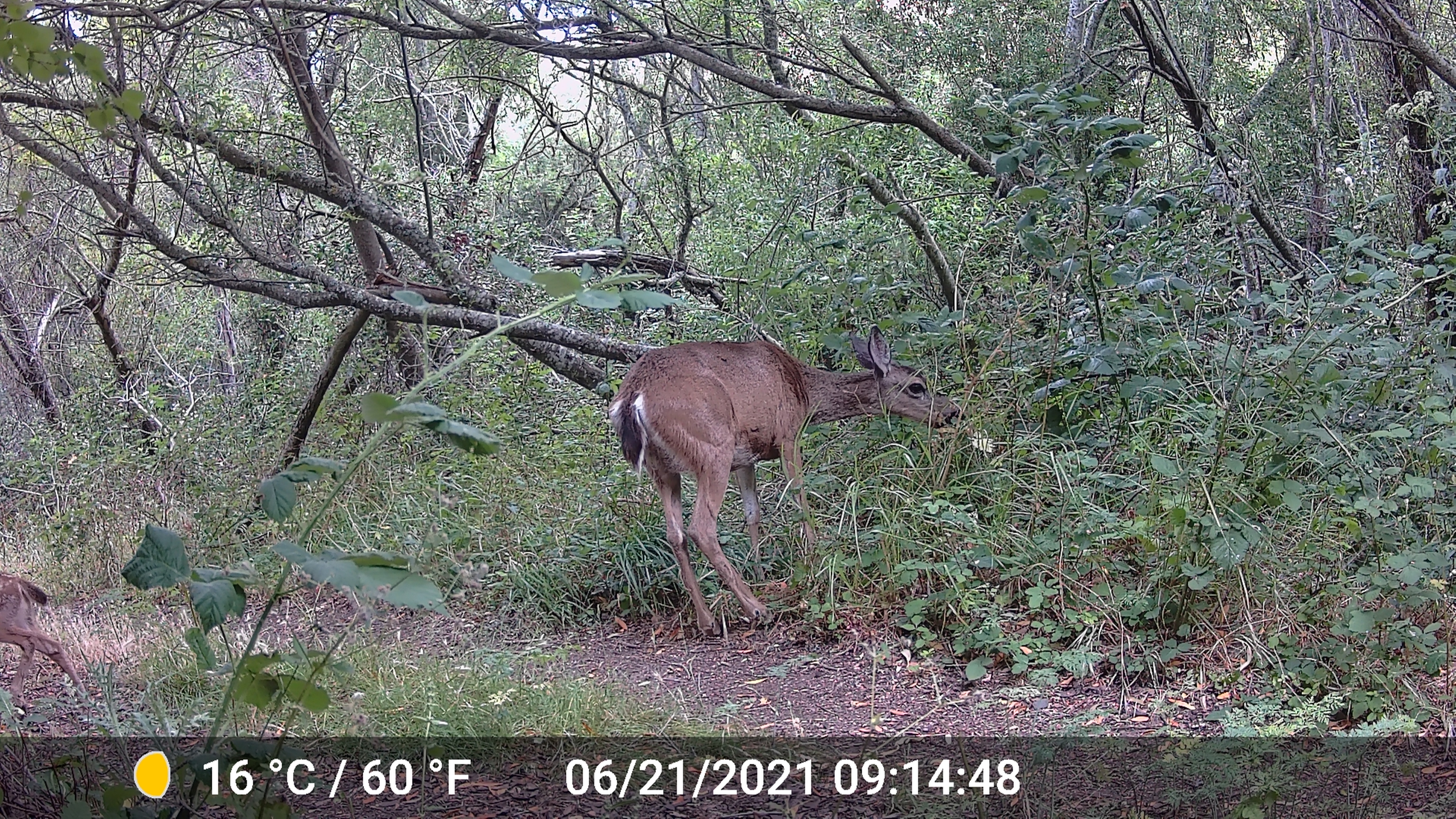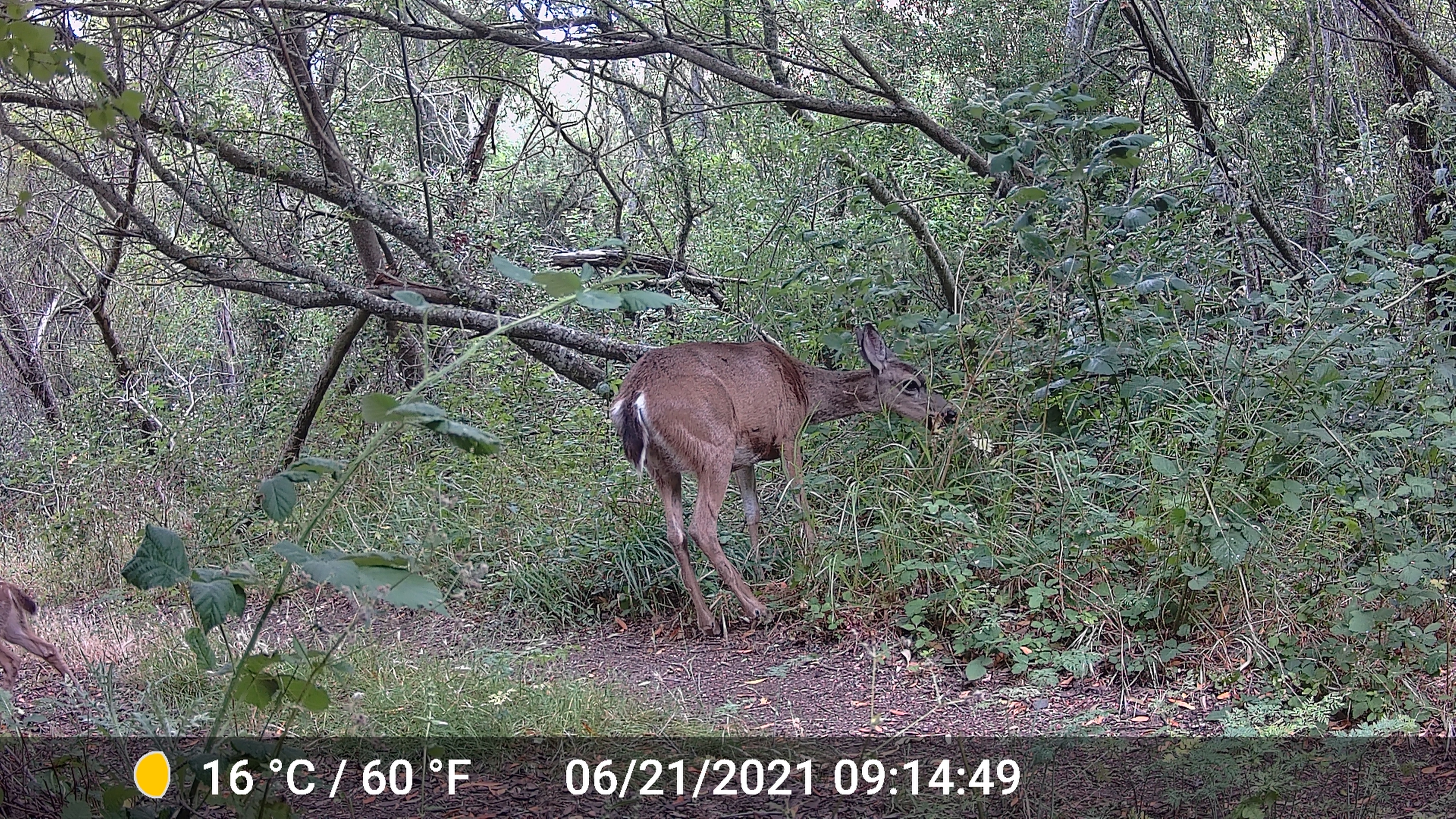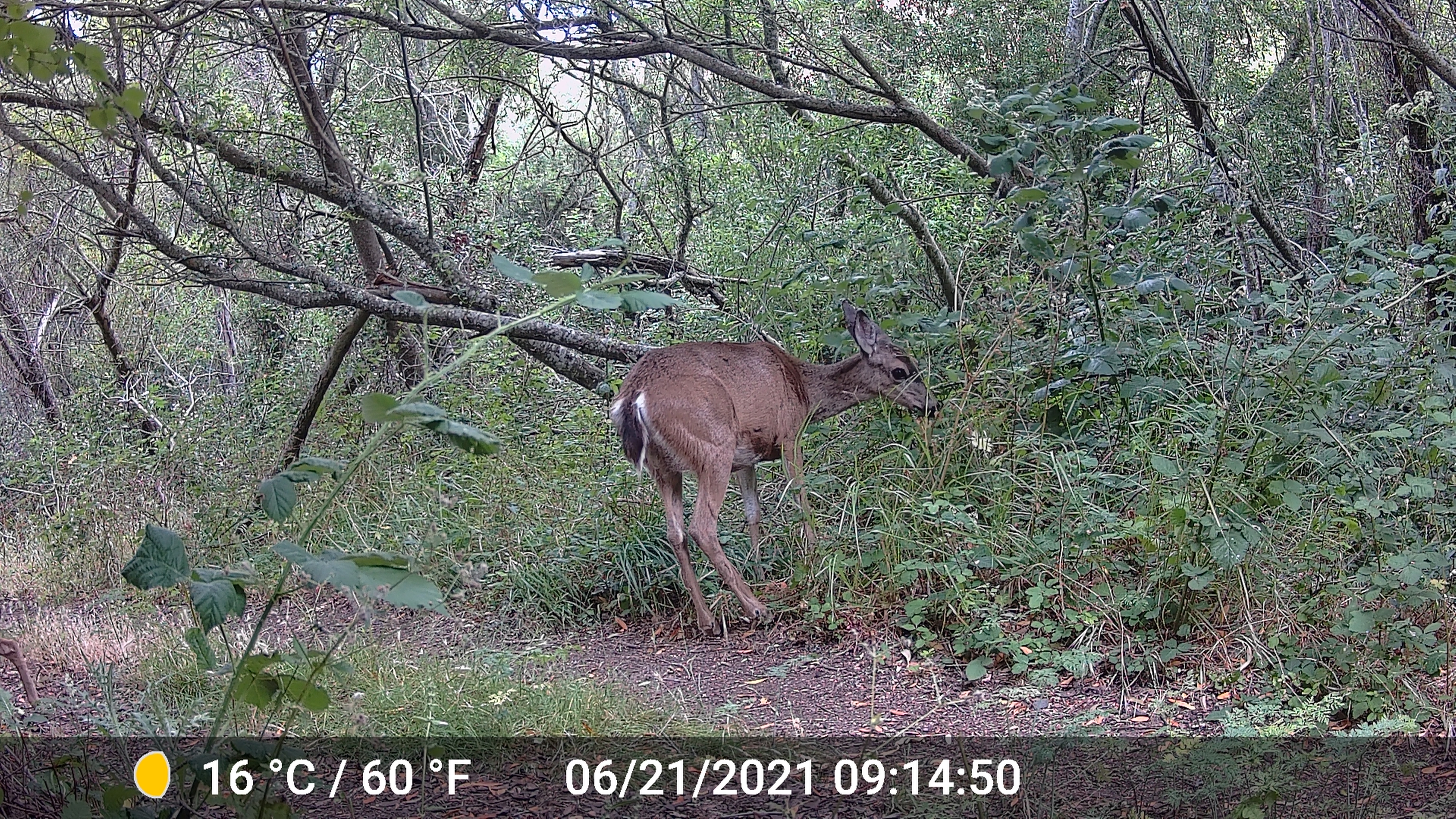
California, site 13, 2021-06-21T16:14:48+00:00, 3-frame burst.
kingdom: Animalia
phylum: Chordata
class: Mammalia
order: Artiodactyla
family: Cervidae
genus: Odocoileus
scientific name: Odocoileus hemionus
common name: mule deer